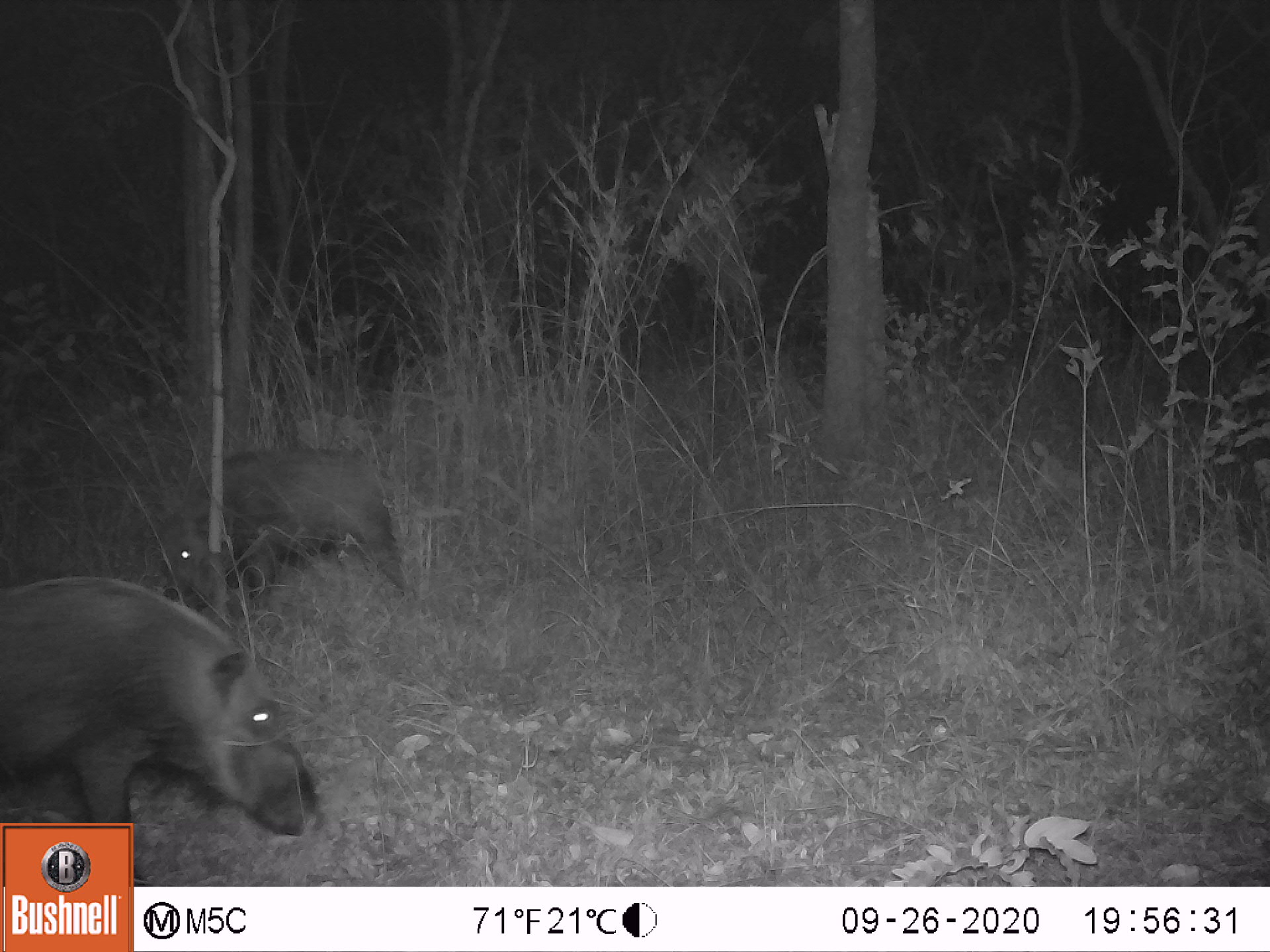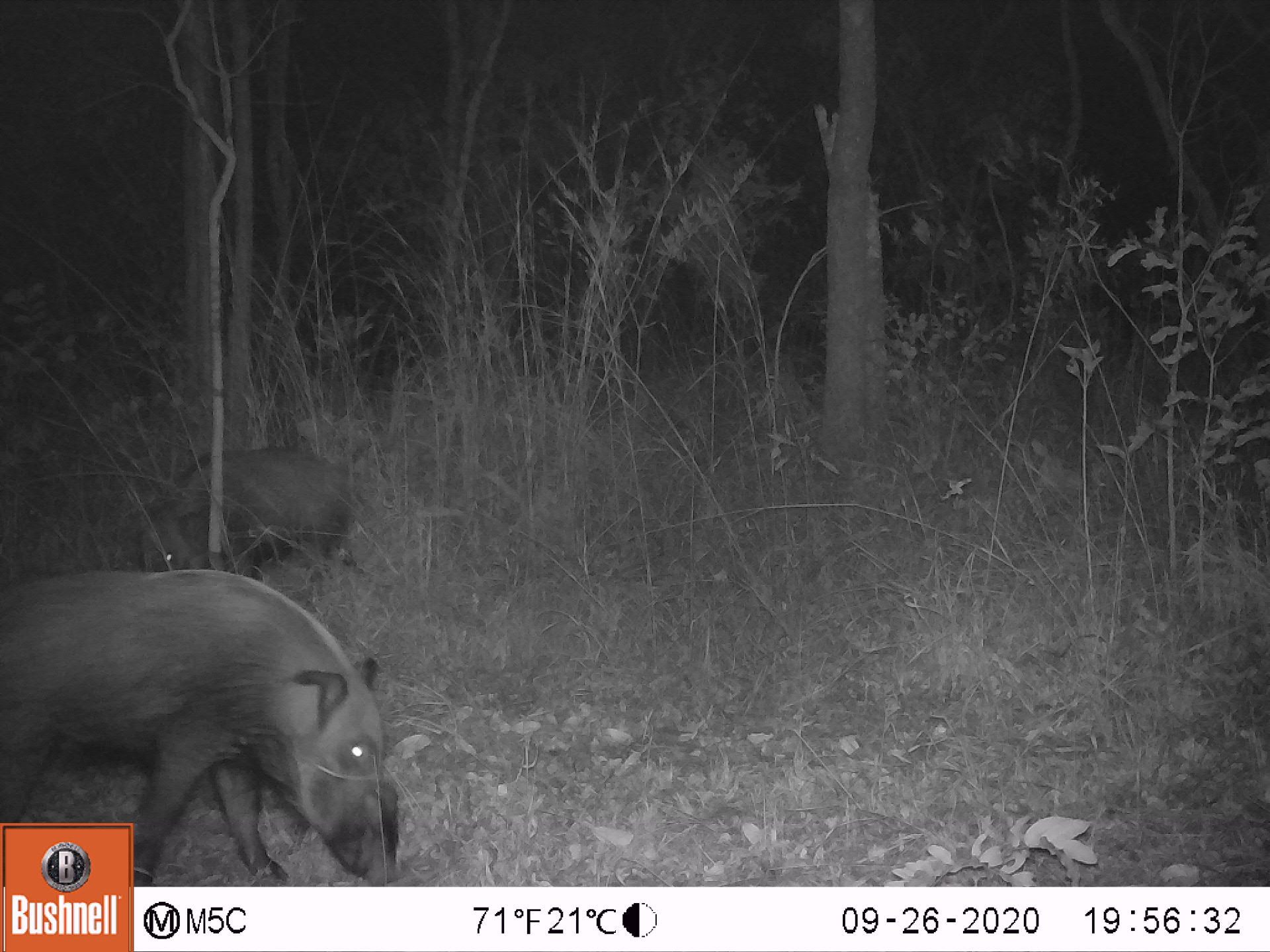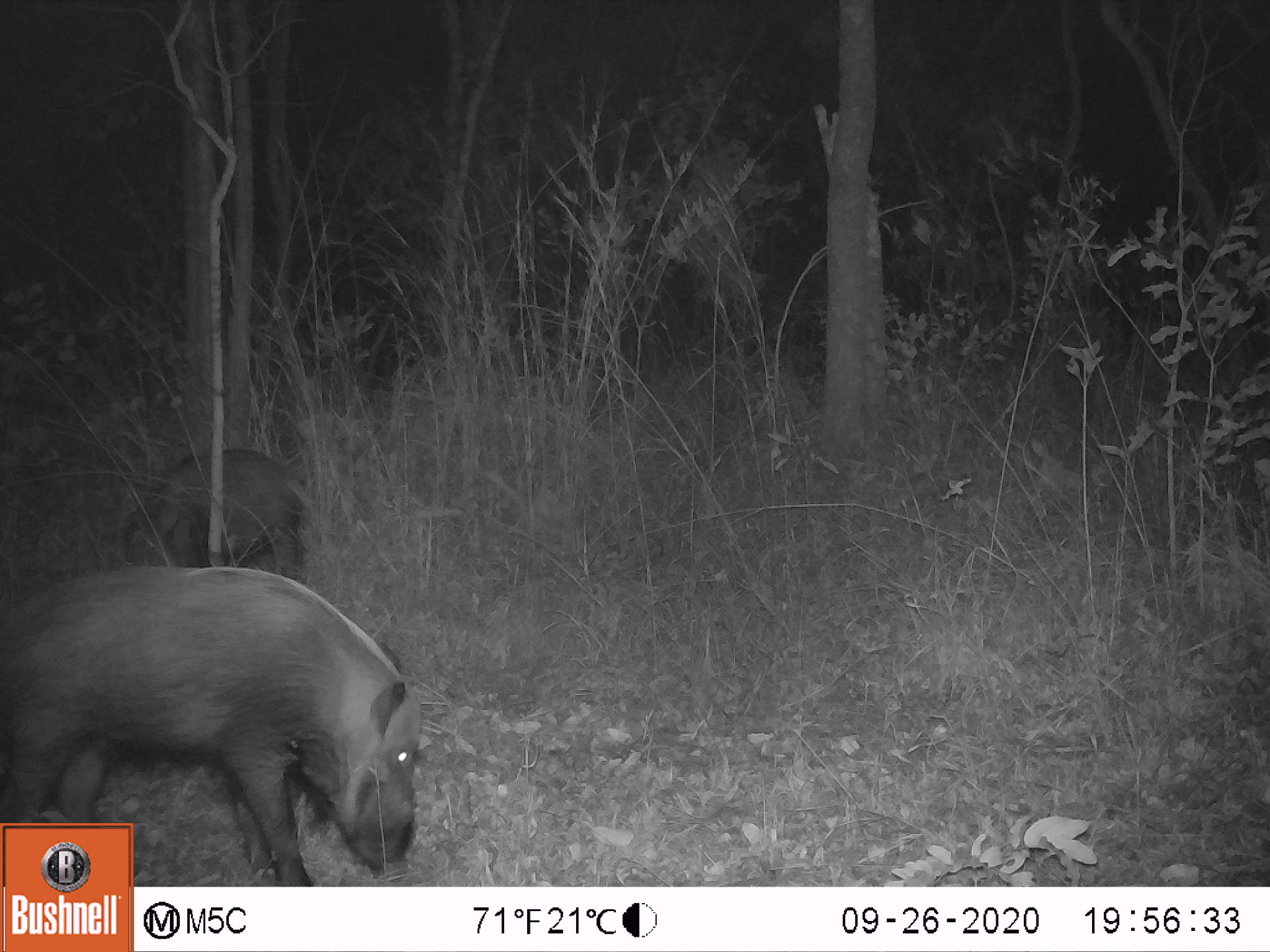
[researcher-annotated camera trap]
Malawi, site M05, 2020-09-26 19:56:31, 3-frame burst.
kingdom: Animalia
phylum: Chordata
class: Mammalia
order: Artiodactyla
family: Suidae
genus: Potamochoerus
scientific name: Potamochoerus larvatus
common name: bushpig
Bushpig (Potamochoerus larvatus), count 2.